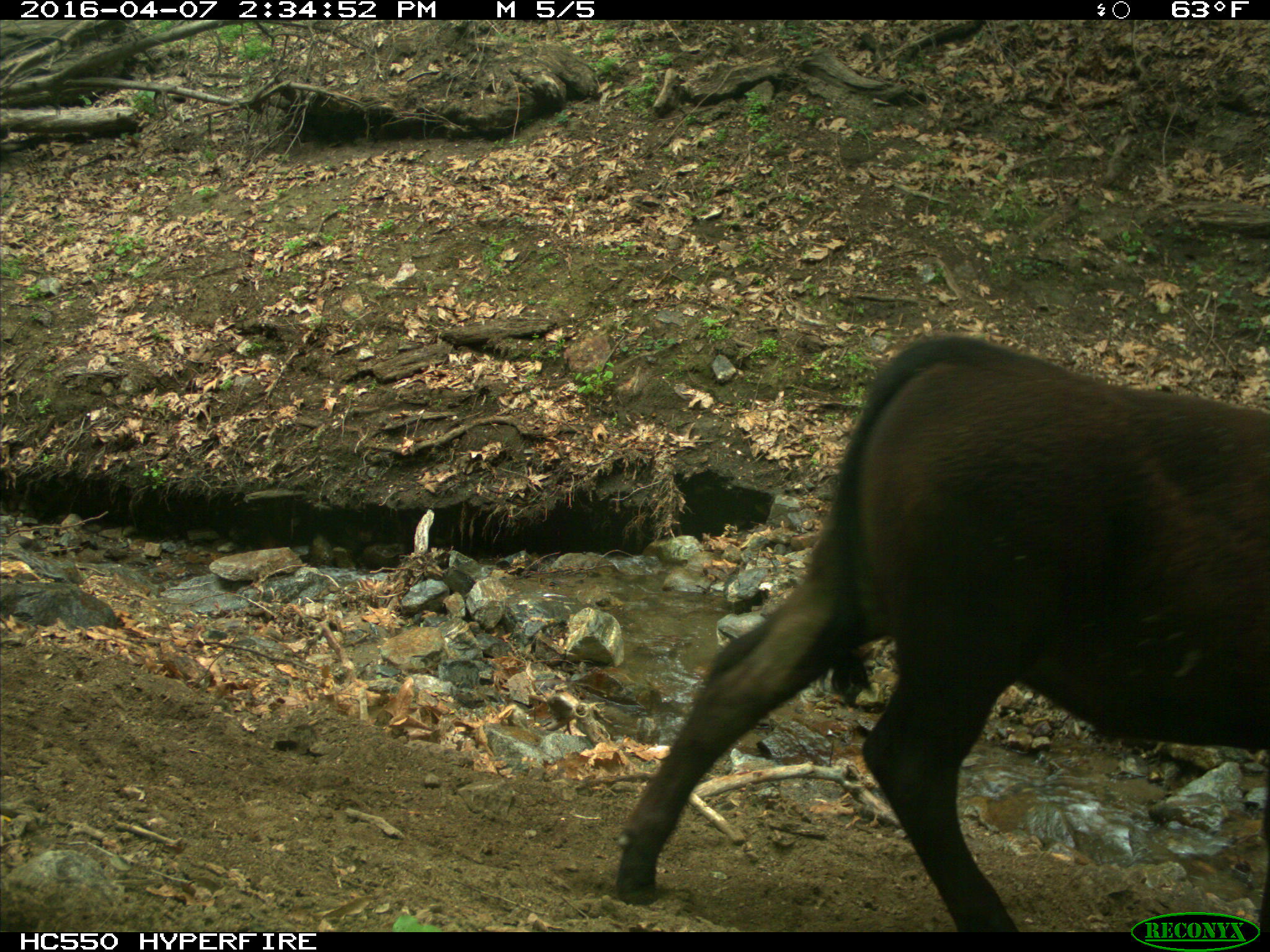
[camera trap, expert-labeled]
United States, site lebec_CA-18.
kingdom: Animalia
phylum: Chordata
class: Mammalia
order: Artiodactyla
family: Bovidae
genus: Bos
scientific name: Bos taurus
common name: domestic cow